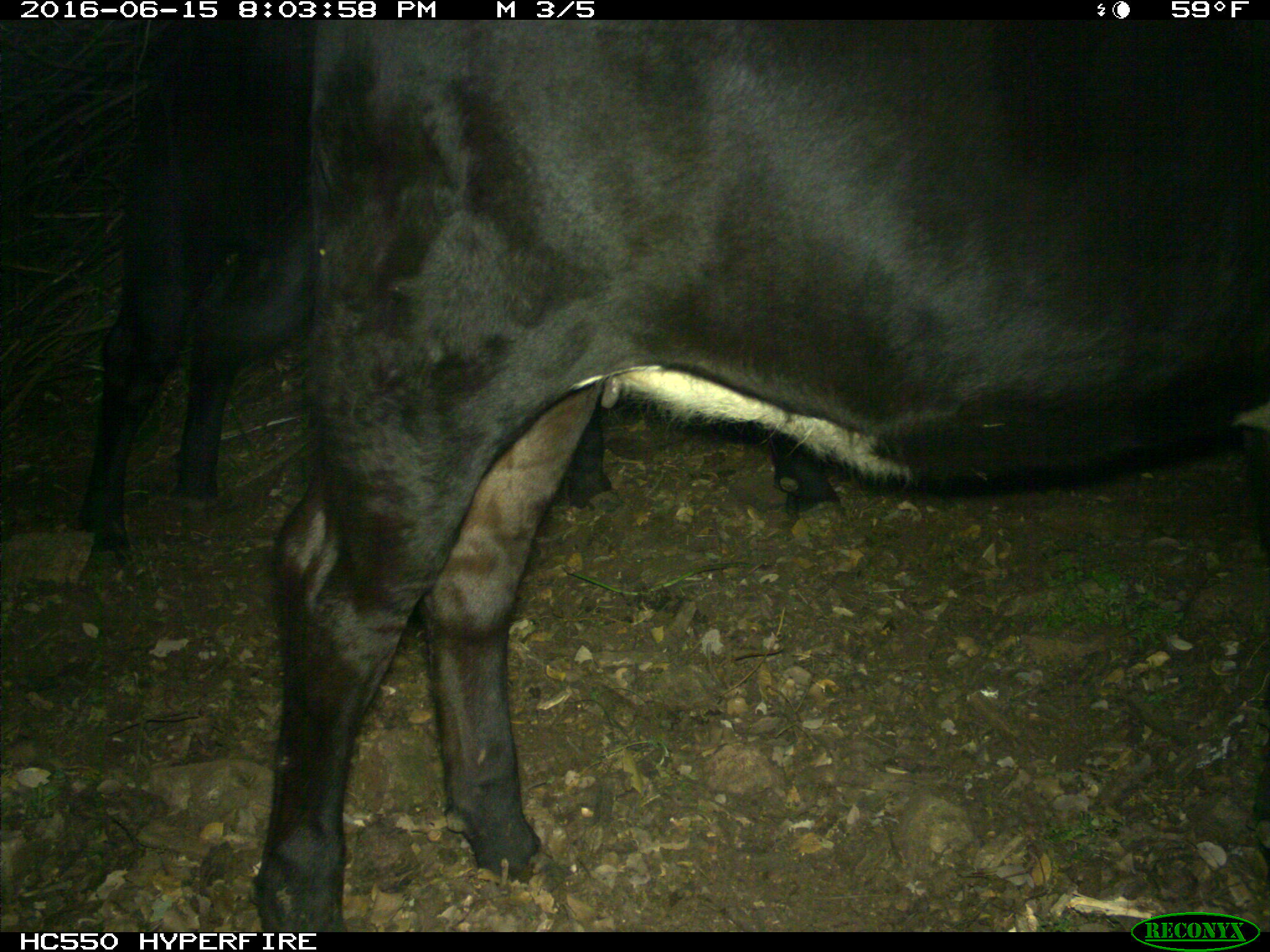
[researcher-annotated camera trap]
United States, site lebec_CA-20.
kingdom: Animalia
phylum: Chordata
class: Mammalia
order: Artiodactyla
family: Bovidae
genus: Bos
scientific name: Bos taurus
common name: domestic cow